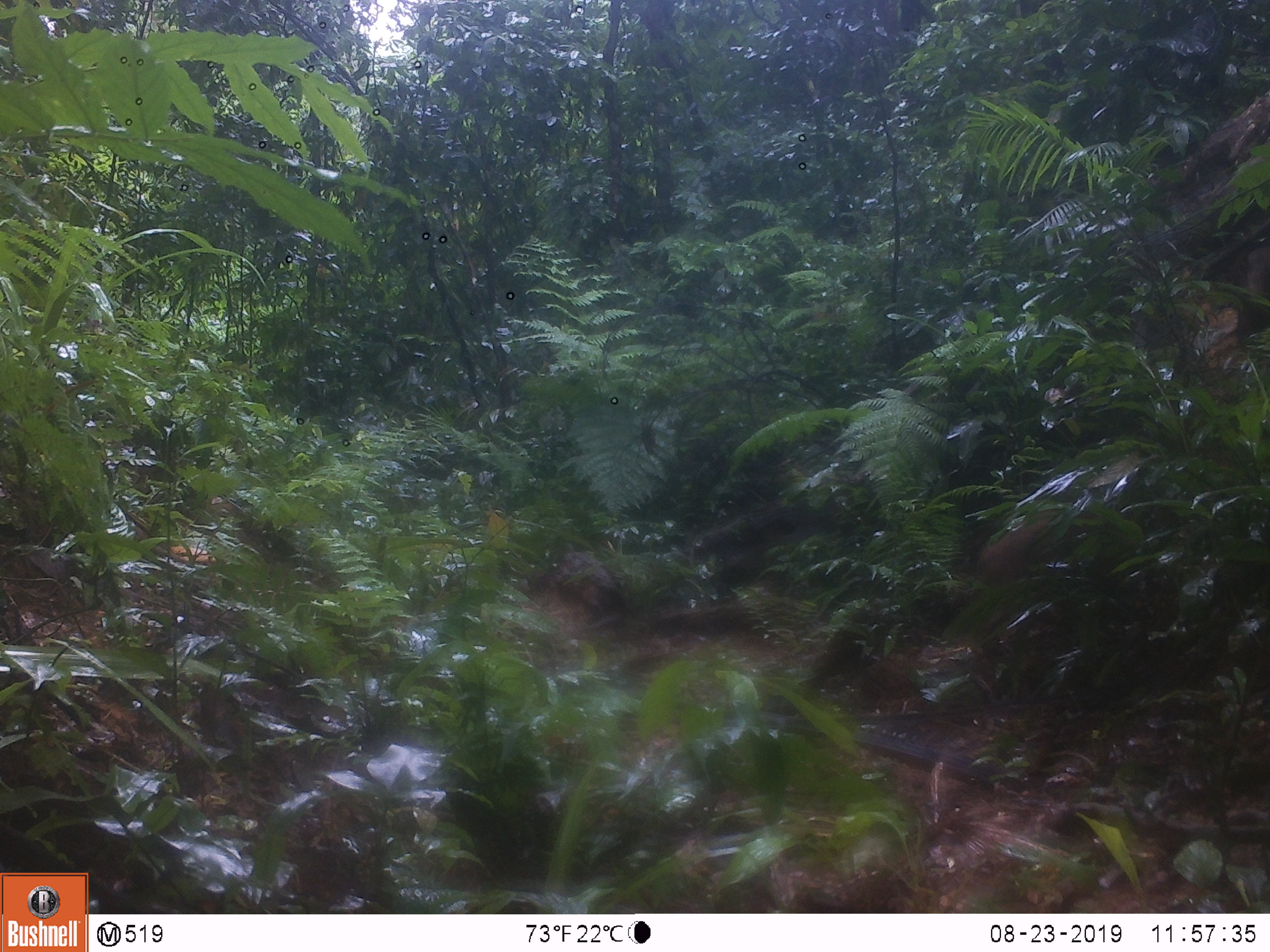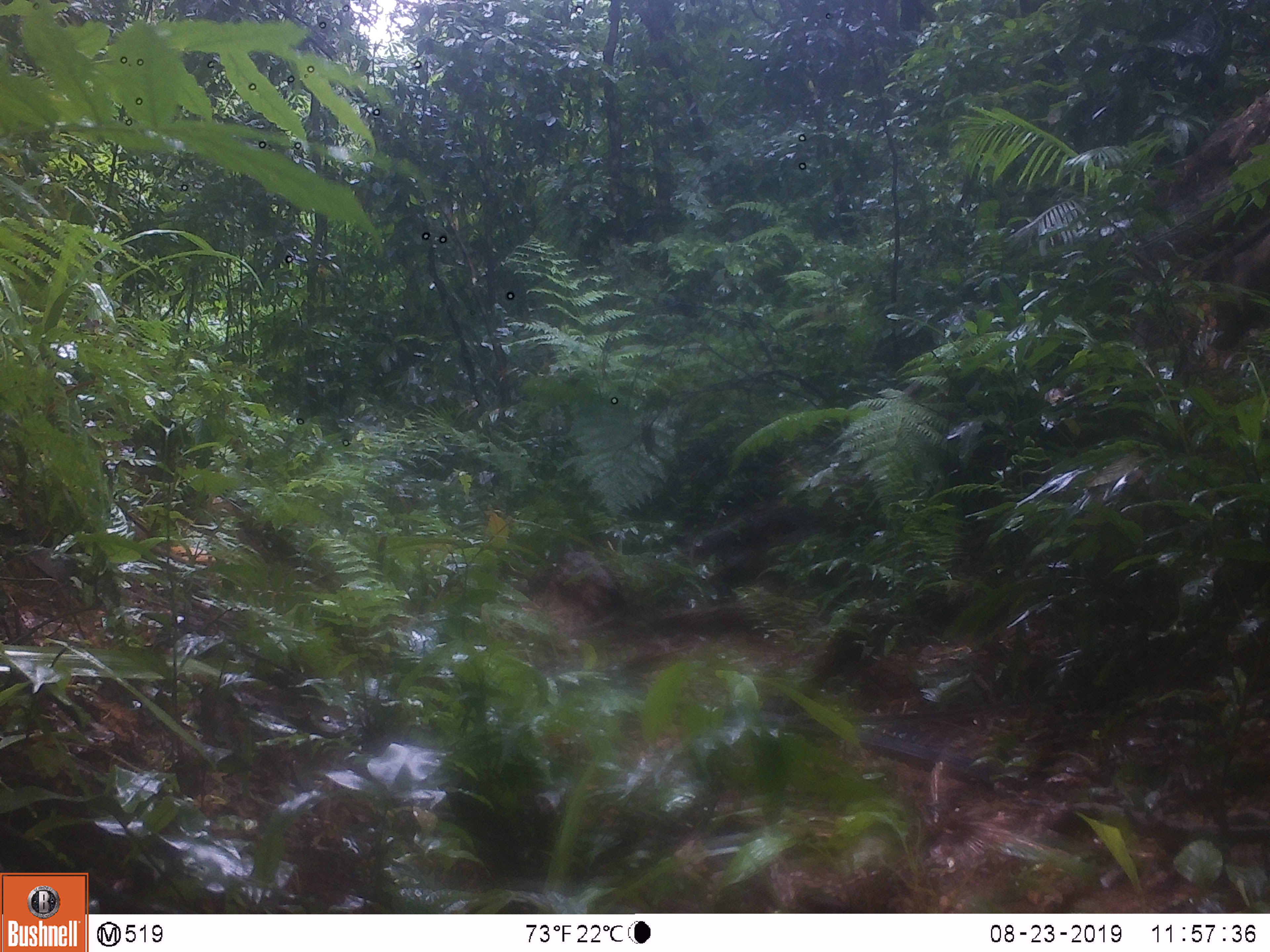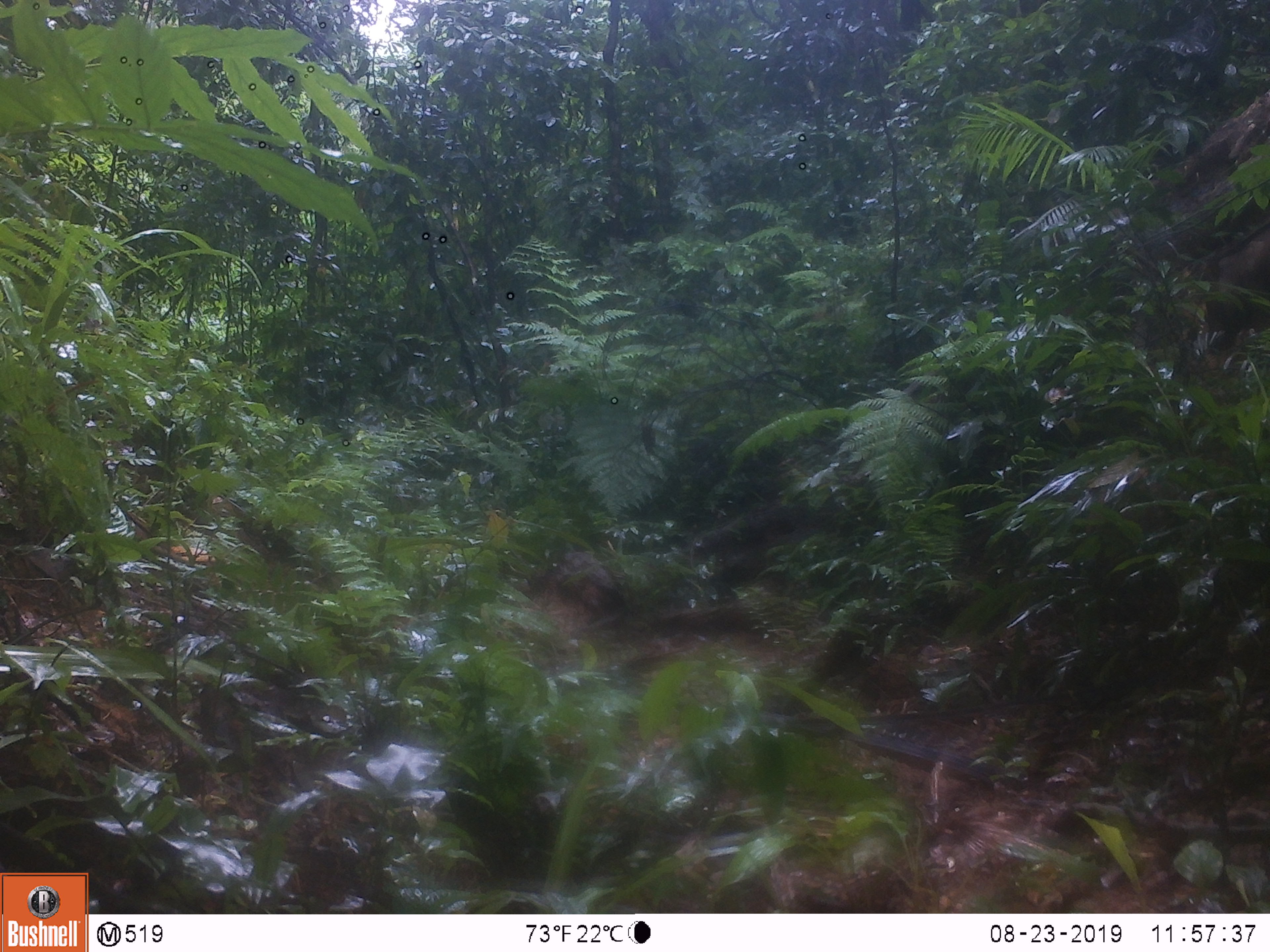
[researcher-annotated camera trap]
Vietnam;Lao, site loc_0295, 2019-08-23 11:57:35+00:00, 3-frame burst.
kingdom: Animalia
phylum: Chordata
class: Mammalia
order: Artiodactyla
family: Suidae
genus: Sus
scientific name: Sus scrofa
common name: eurasian wild pig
Eurasian wild pig (Sus scrofa). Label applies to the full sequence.